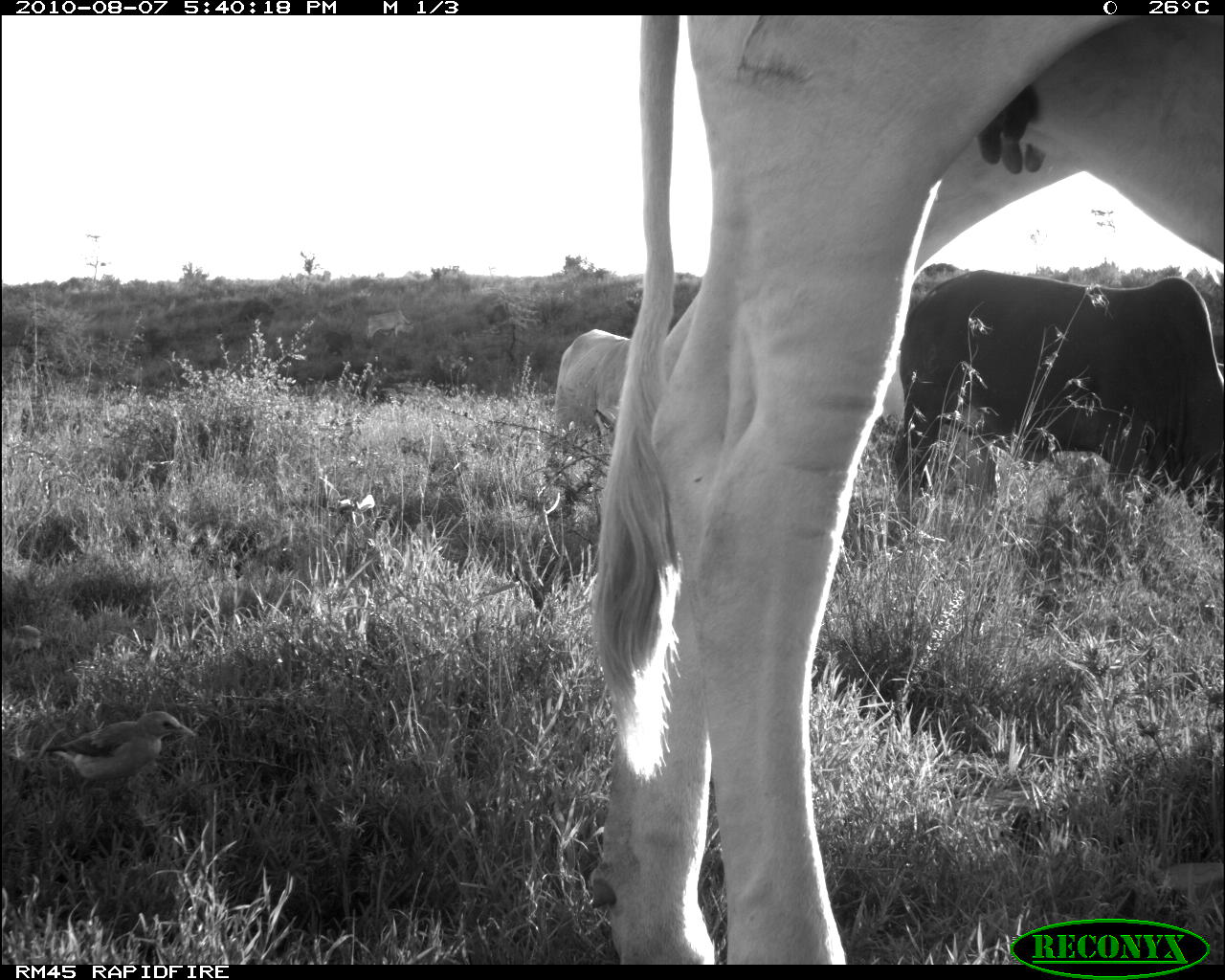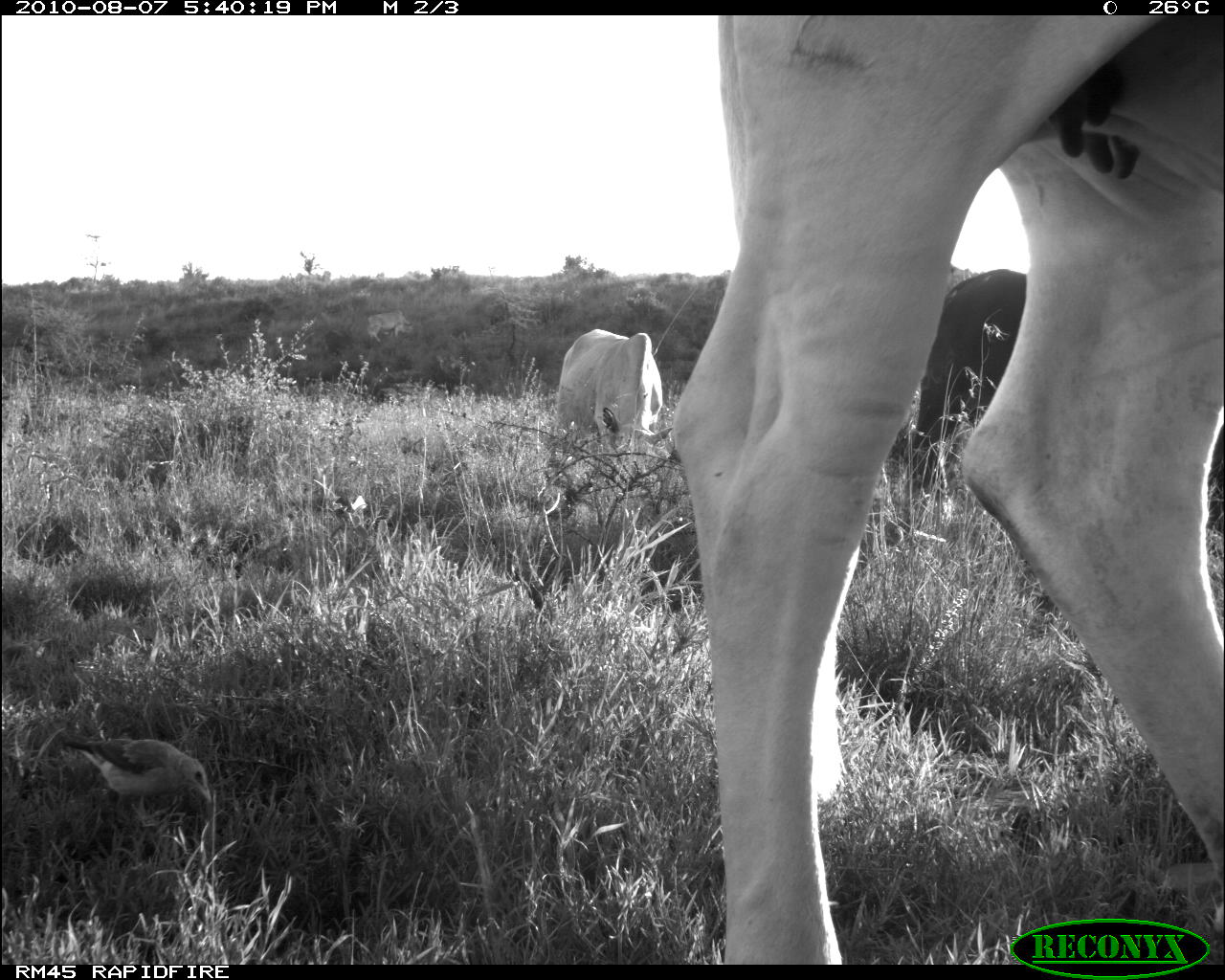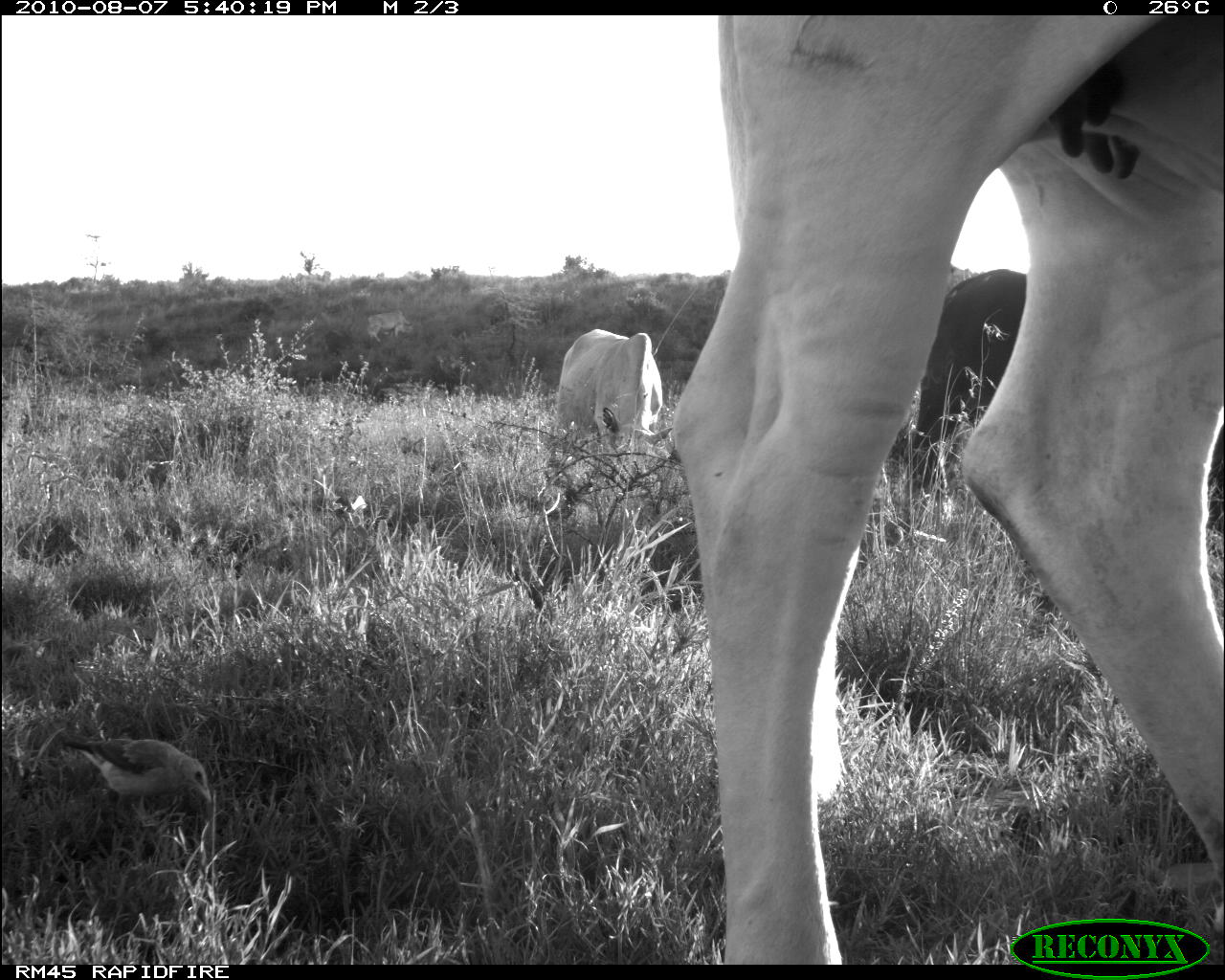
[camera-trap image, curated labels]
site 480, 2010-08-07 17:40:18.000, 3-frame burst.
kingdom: Animalia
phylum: Chordata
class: Aves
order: Passeriformes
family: Buphagidae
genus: Buphagus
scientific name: Buphagus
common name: oxpeckers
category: buphagus sp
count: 1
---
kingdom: Animalia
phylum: Chordata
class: Mammalia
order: Artiodactyla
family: Bovidae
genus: Bos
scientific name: Bos taurus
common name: domestic cattle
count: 3